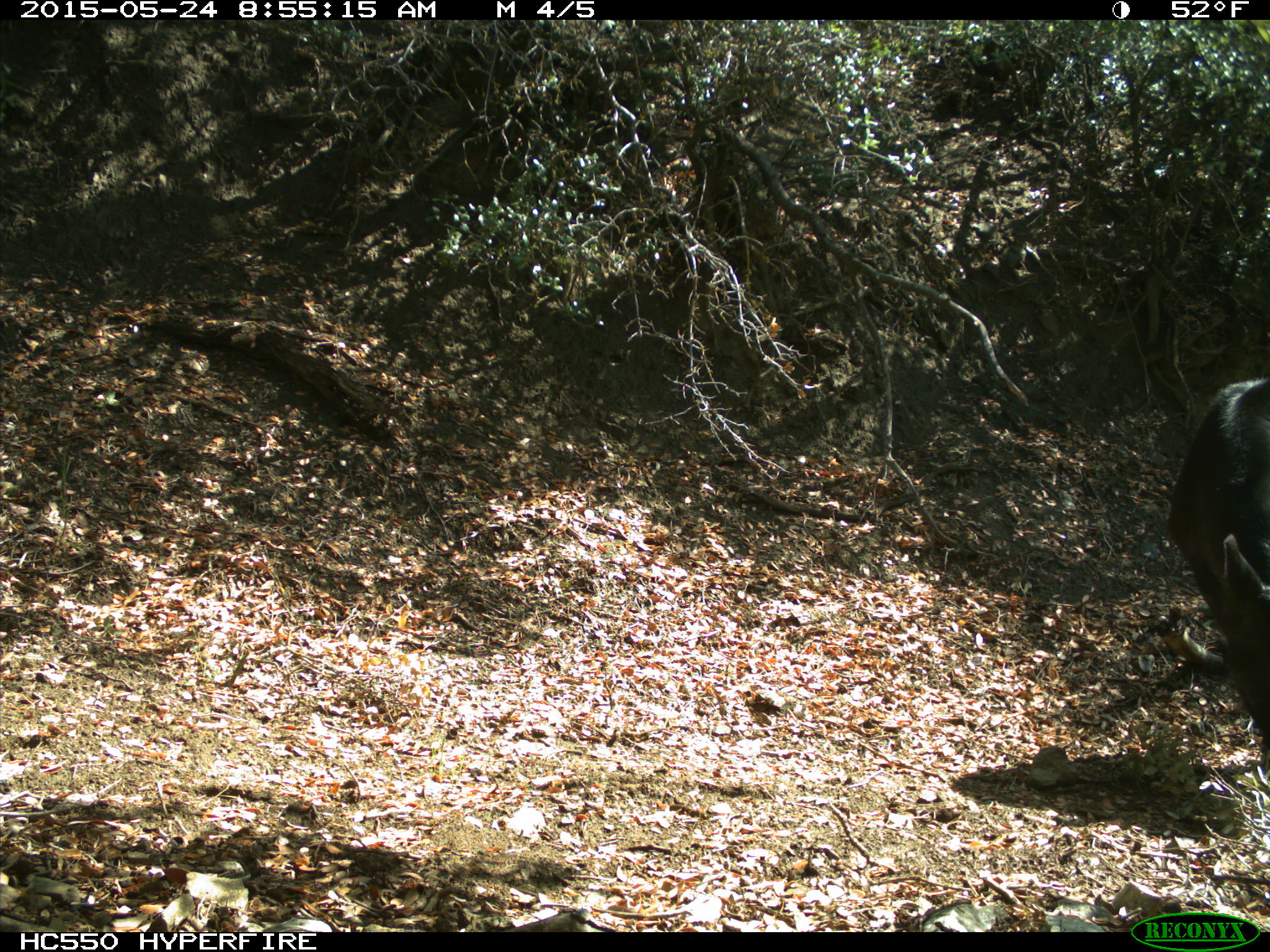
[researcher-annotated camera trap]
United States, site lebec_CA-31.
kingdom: Animalia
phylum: Chordata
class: Mammalia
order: Artiodactyla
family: Bovidae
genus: Bos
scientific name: Bos taurus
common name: domestic cow